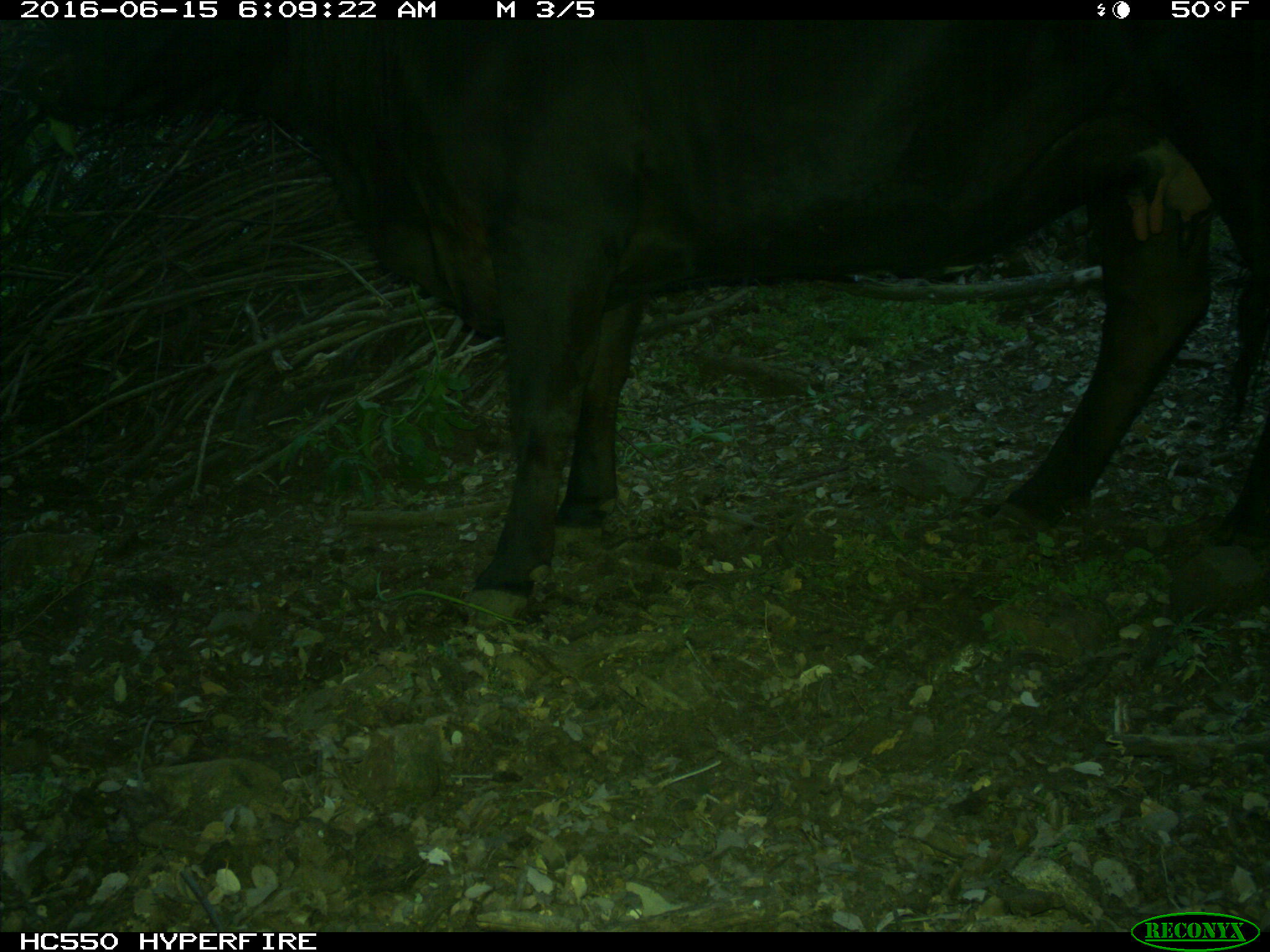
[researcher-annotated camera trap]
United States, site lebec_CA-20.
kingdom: Animalia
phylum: Chordata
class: Mammalia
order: Artiodactyla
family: Bovidae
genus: Bos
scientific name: Bos taurus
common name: domestic cow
Bos taurus (domestic cow).